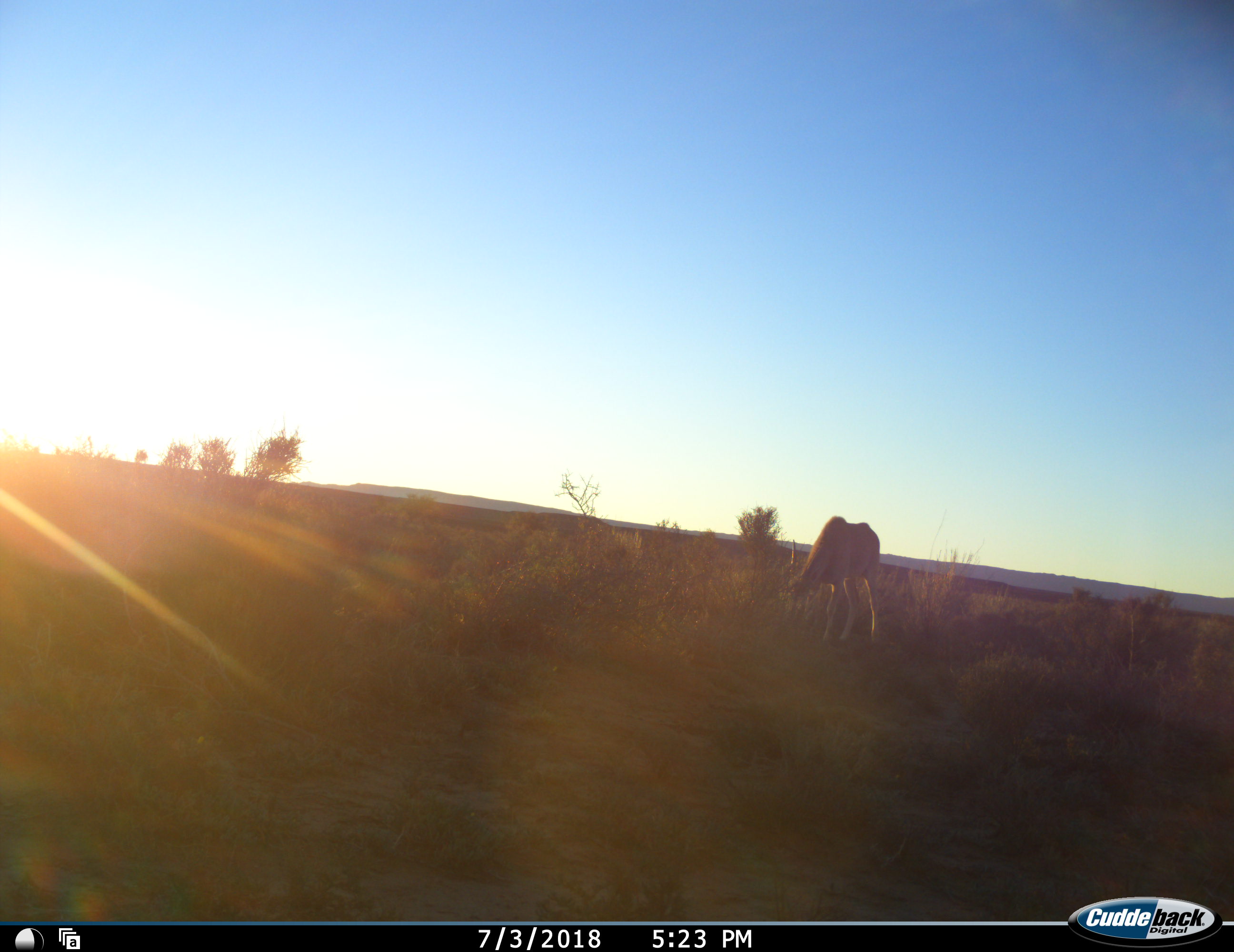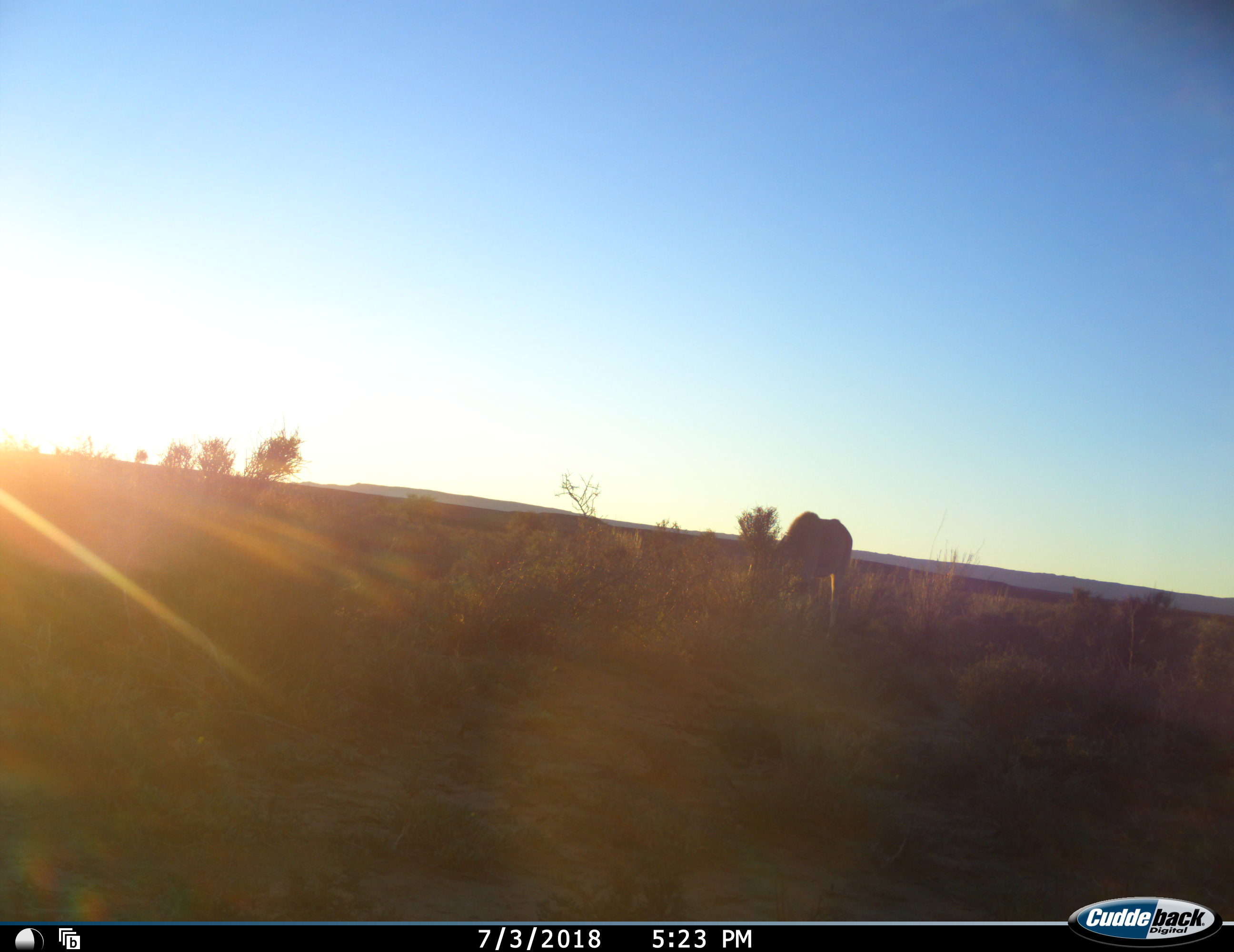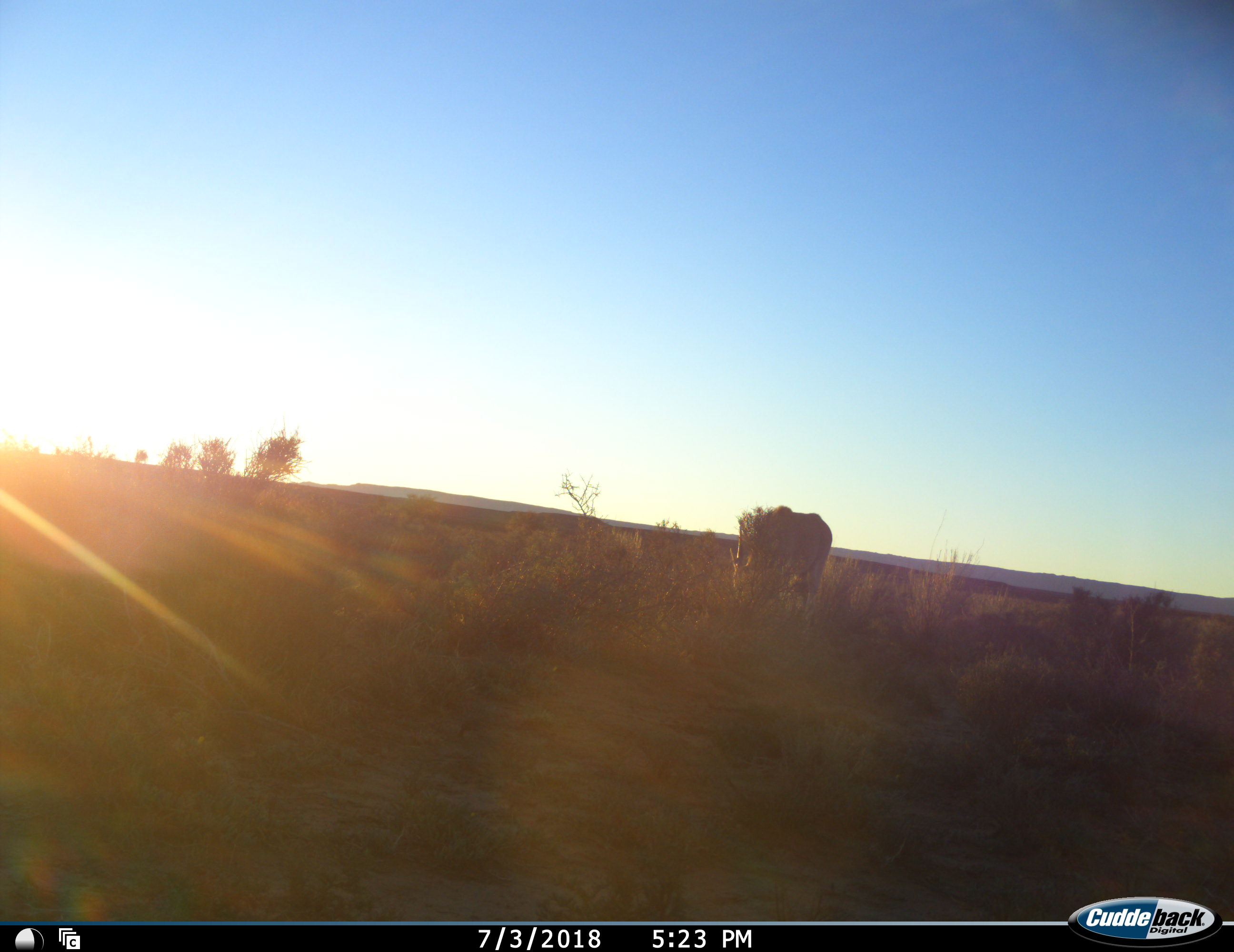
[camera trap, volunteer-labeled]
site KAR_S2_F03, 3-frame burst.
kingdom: Animalia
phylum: Chordata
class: Mammalia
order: Artiodactyla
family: Bovidae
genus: Tragelaphus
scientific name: Tragelaphus oryx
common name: eland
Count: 1.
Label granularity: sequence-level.